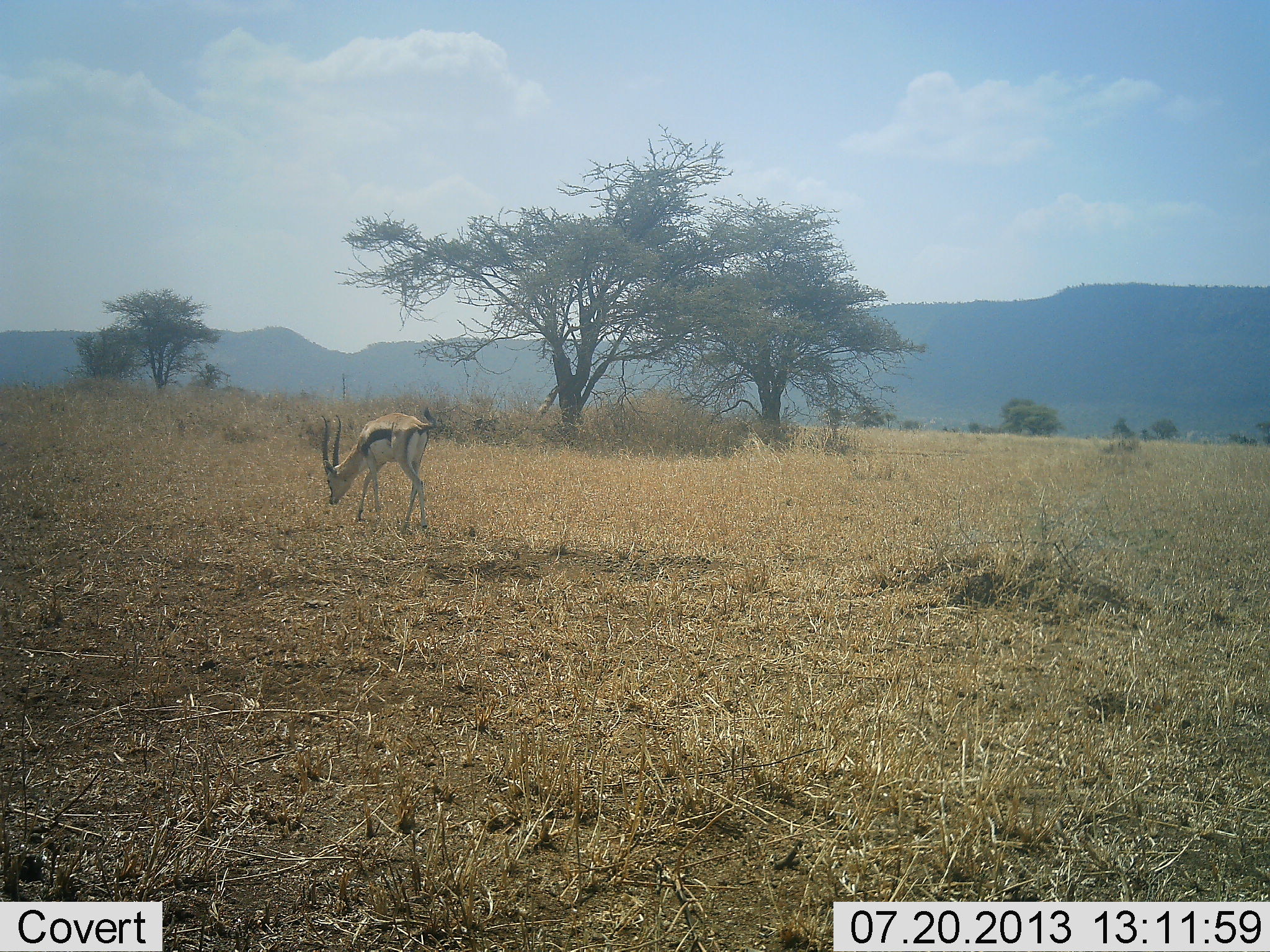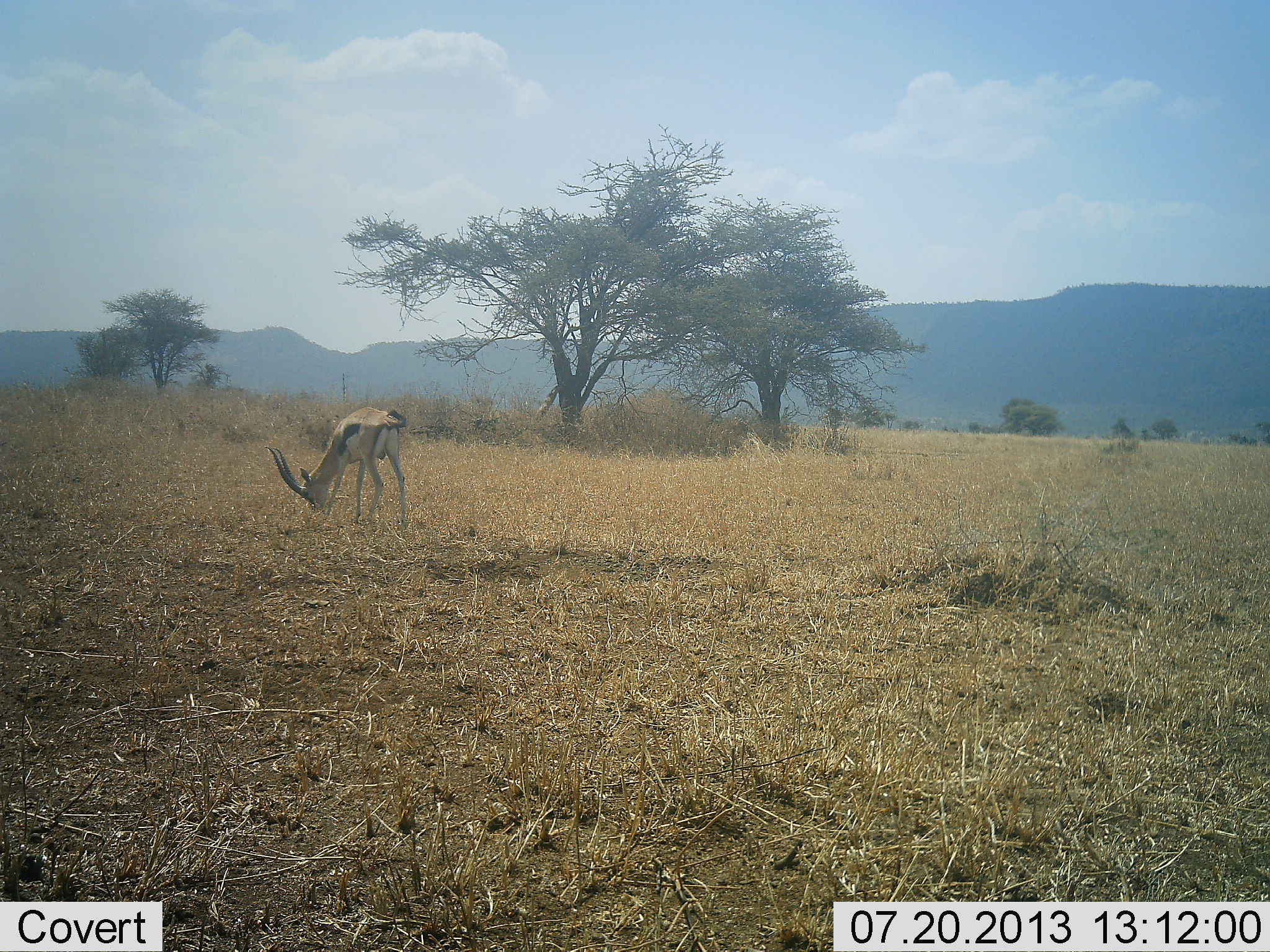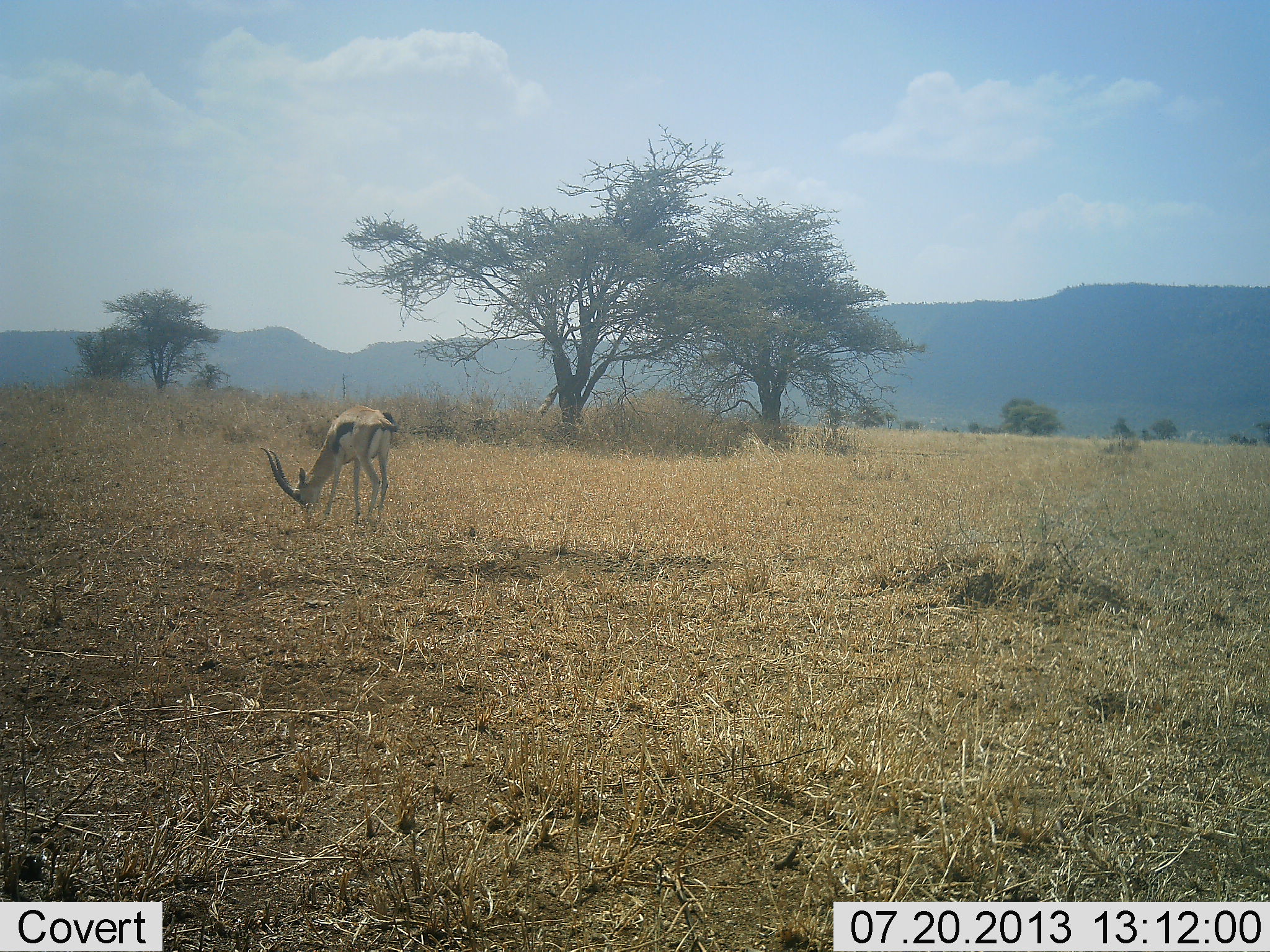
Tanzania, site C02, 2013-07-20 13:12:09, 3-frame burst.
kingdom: Animalia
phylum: Chordata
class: Mammalia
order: Artiodactyla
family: Bovidae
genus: Eudorcas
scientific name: Eudorcas thomsonii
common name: thomson's gazelle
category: gazellethomsons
Gazellethomsons (thomson's gazelle) (Eudorcas thomsonii), count 1. Behavior (volunteer vote fractions): standing 21%, resting 0%, moving 18%, interacting 0%. Young present (vote fraction): 0%. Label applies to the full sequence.